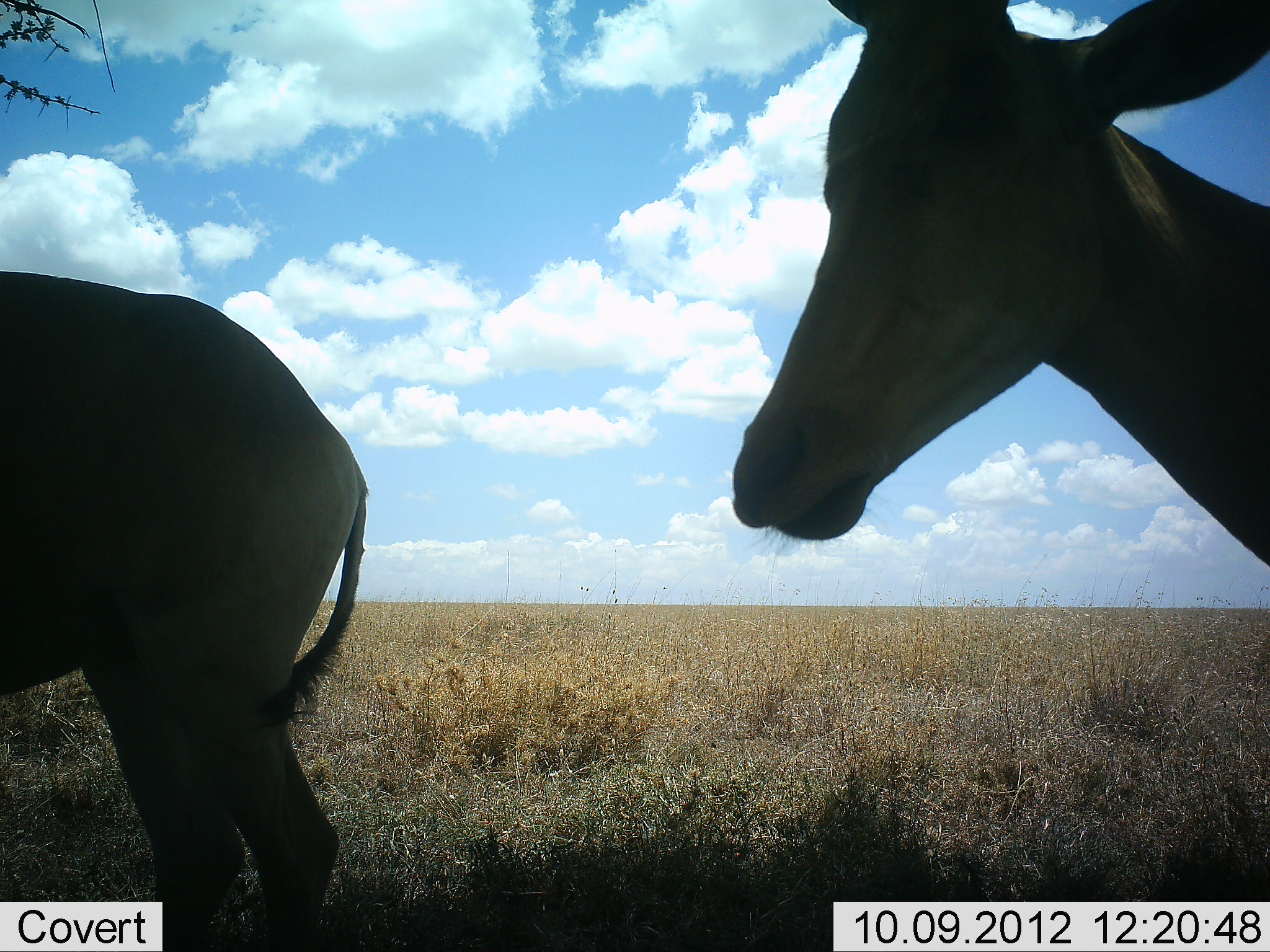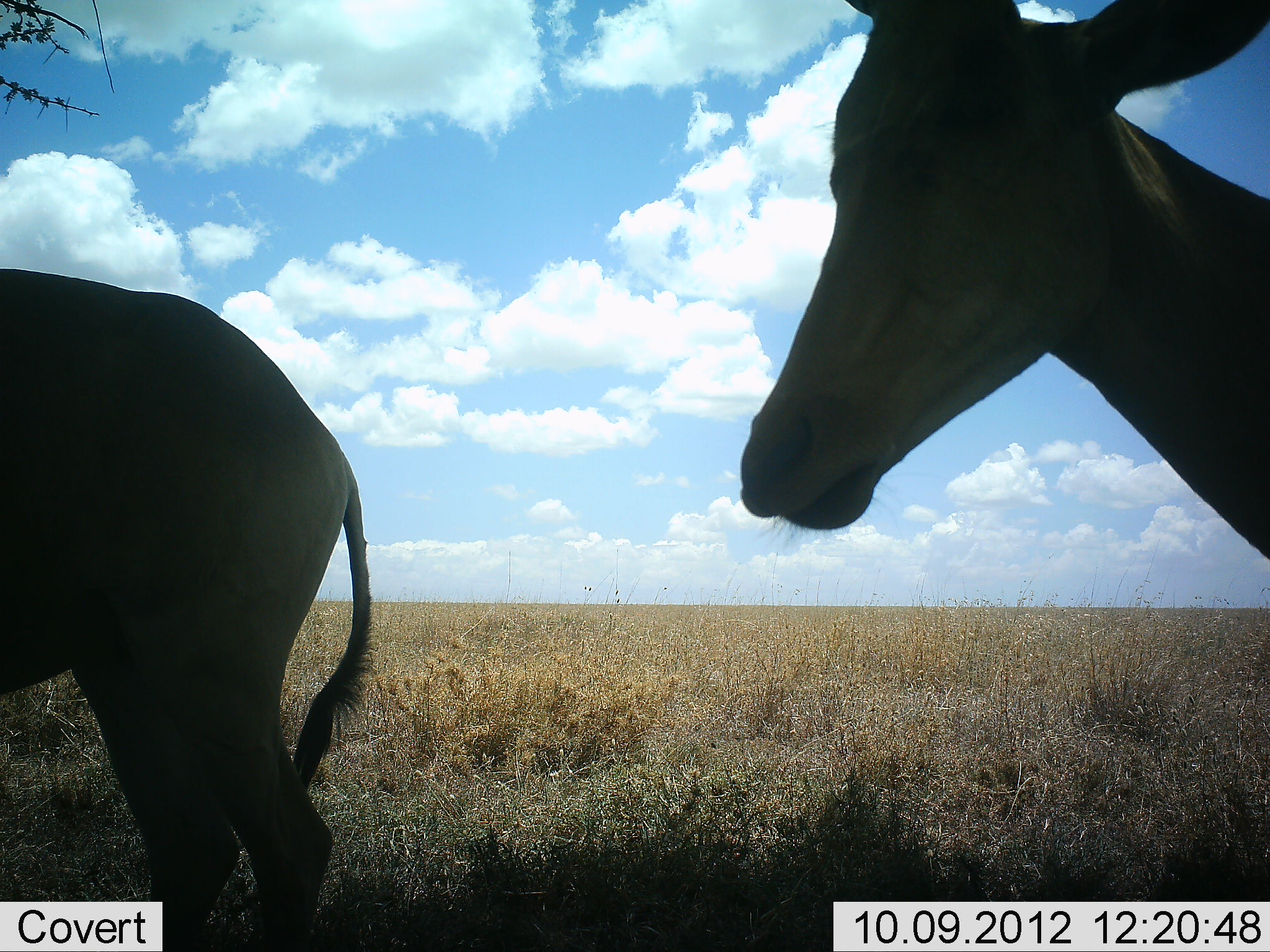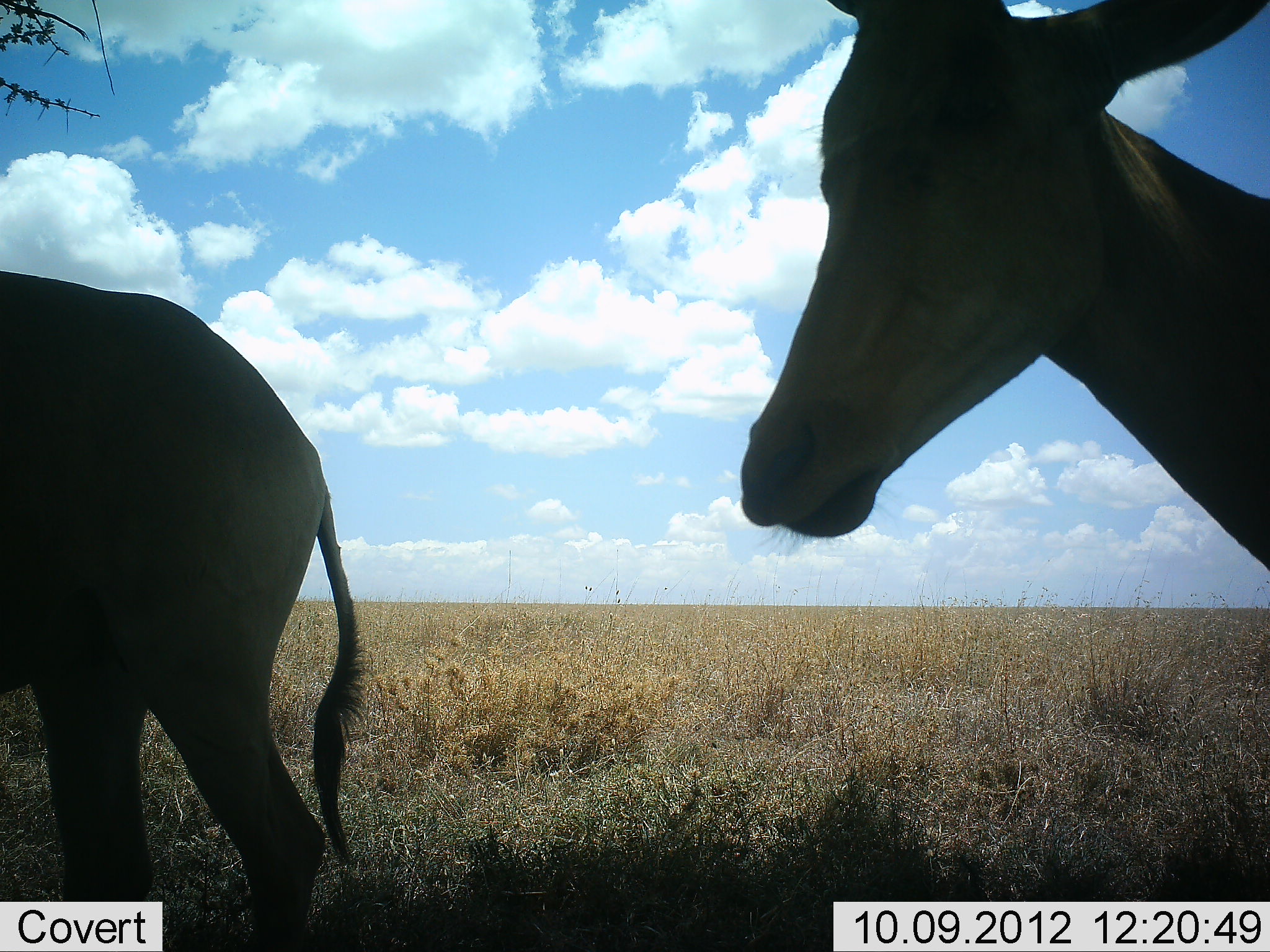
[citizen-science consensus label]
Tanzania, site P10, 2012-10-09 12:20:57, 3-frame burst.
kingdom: Animalia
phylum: Chordata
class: Mammalia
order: Artiodactyla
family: Bovidae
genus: Alcelaphus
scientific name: Alcelaphus buselaphus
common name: hartebeest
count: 2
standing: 100%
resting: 0%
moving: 0%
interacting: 0%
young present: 0%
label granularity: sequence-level